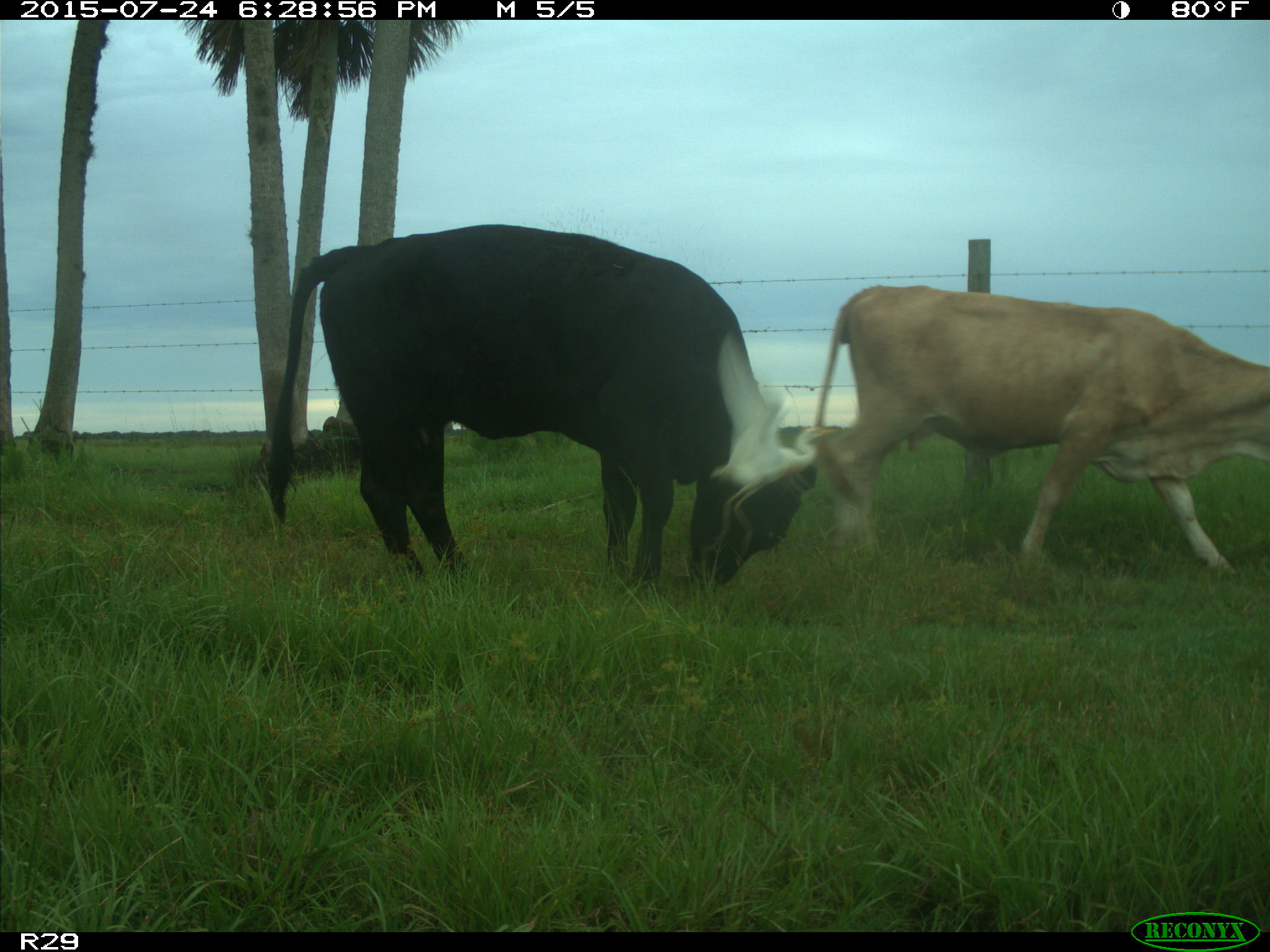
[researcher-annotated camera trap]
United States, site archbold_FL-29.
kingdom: Animalia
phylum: Chordata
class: Mammalia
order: Artiodactyla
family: Bovidae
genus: Bos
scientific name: Bos taurus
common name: domestic cow